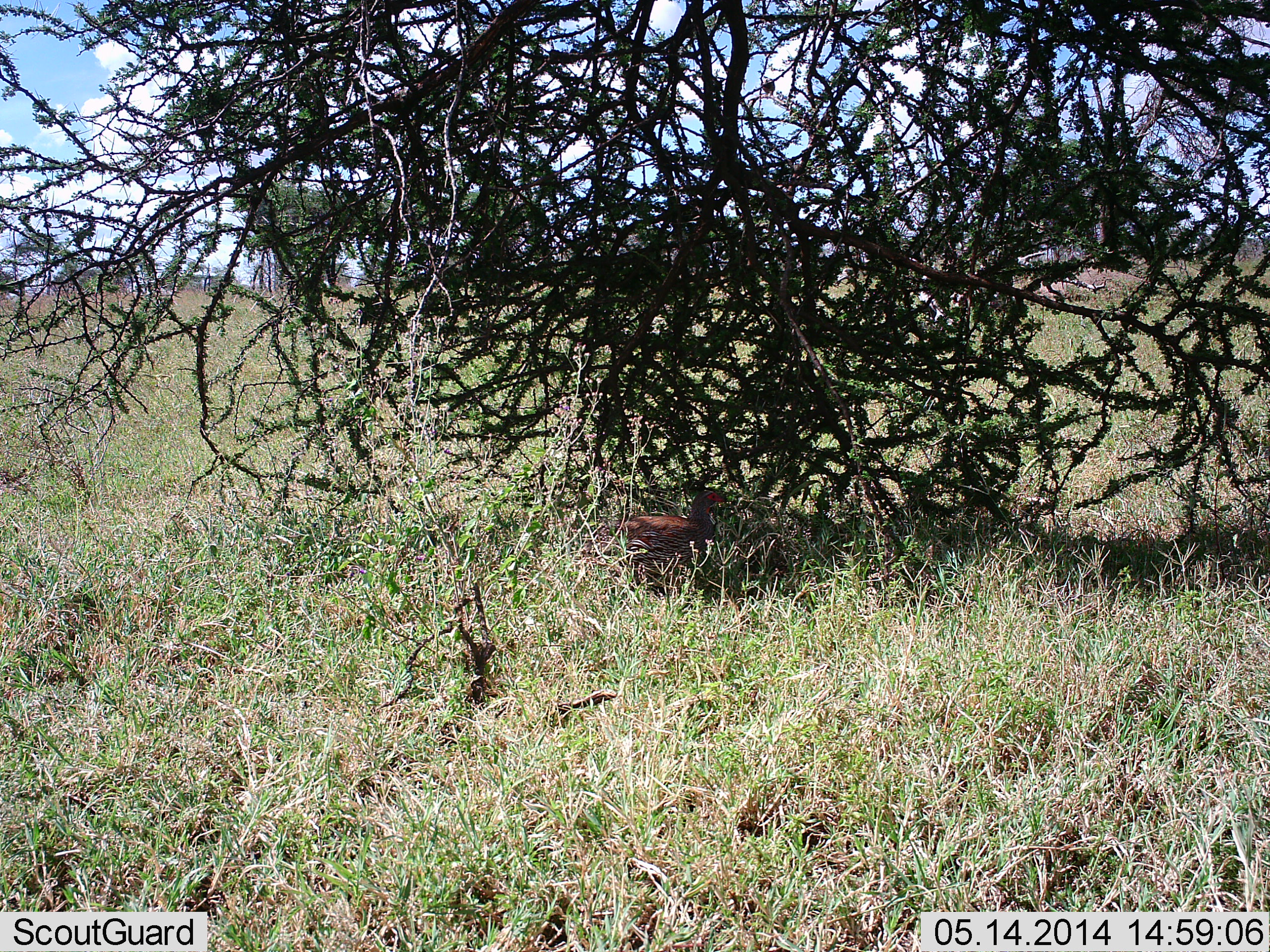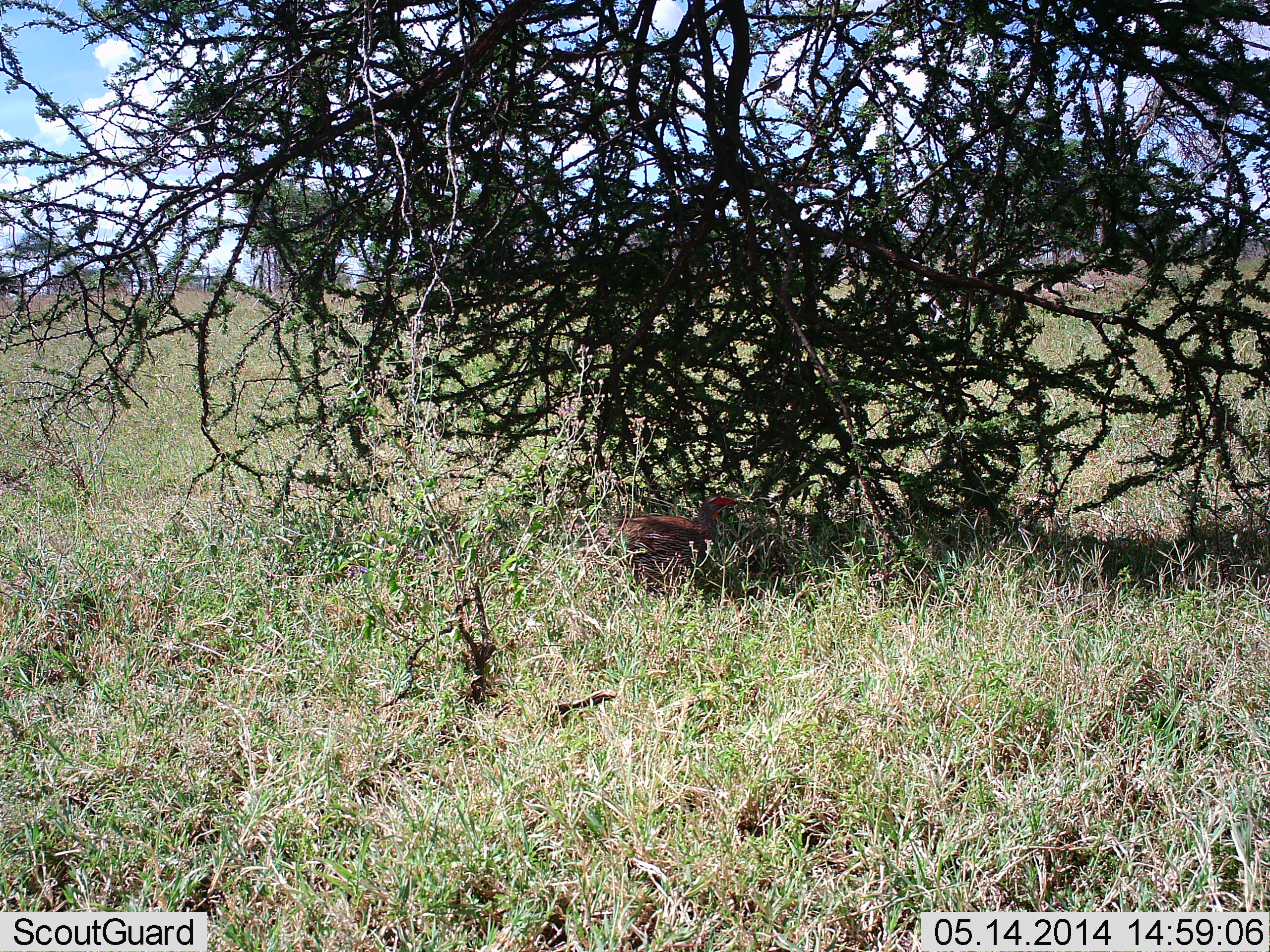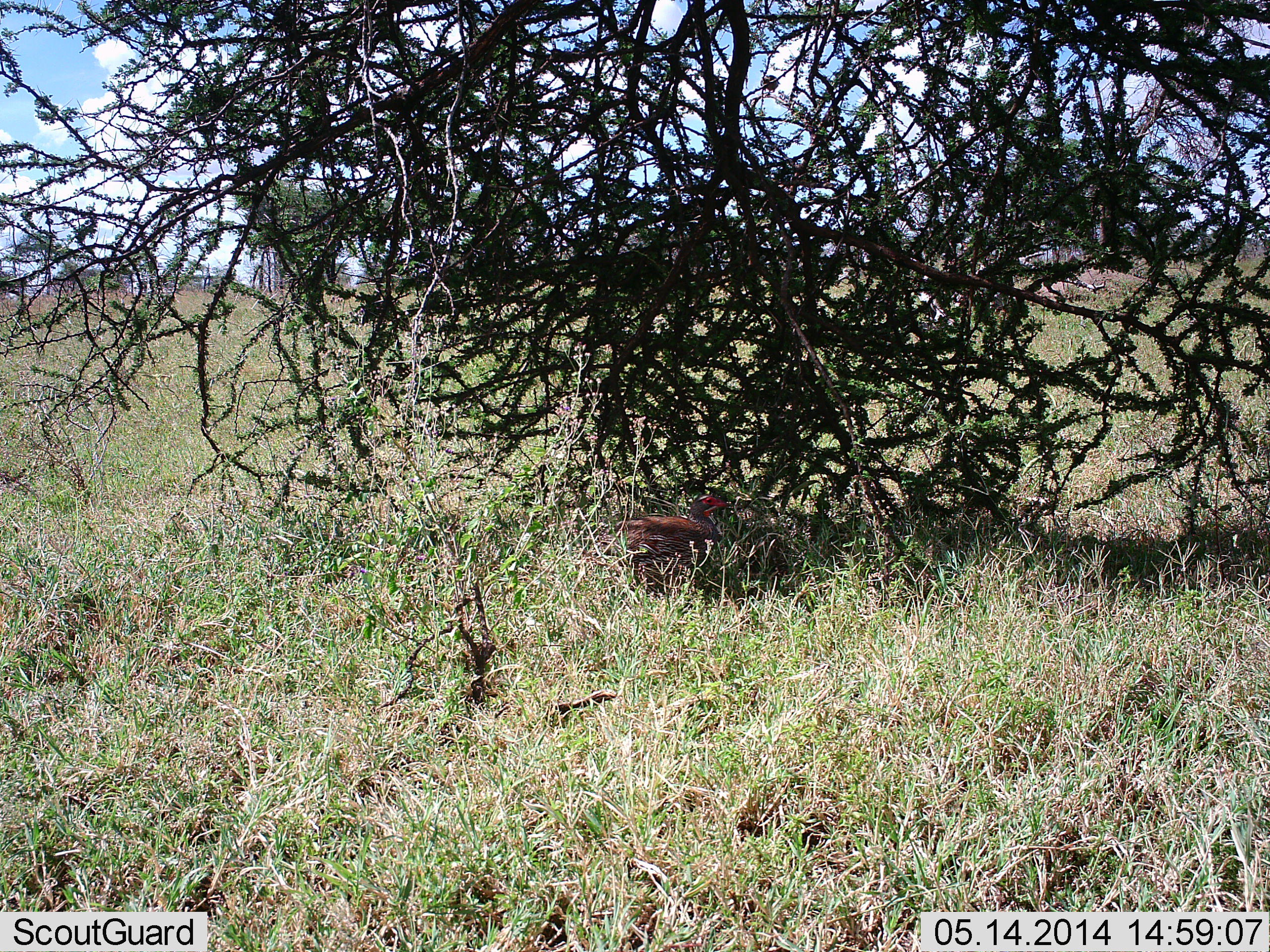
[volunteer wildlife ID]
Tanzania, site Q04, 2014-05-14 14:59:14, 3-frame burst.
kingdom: Animalia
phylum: Chordata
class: Aves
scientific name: Aves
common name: bird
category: otherbird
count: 1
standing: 40%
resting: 20%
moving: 10%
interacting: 20%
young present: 0%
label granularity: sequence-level